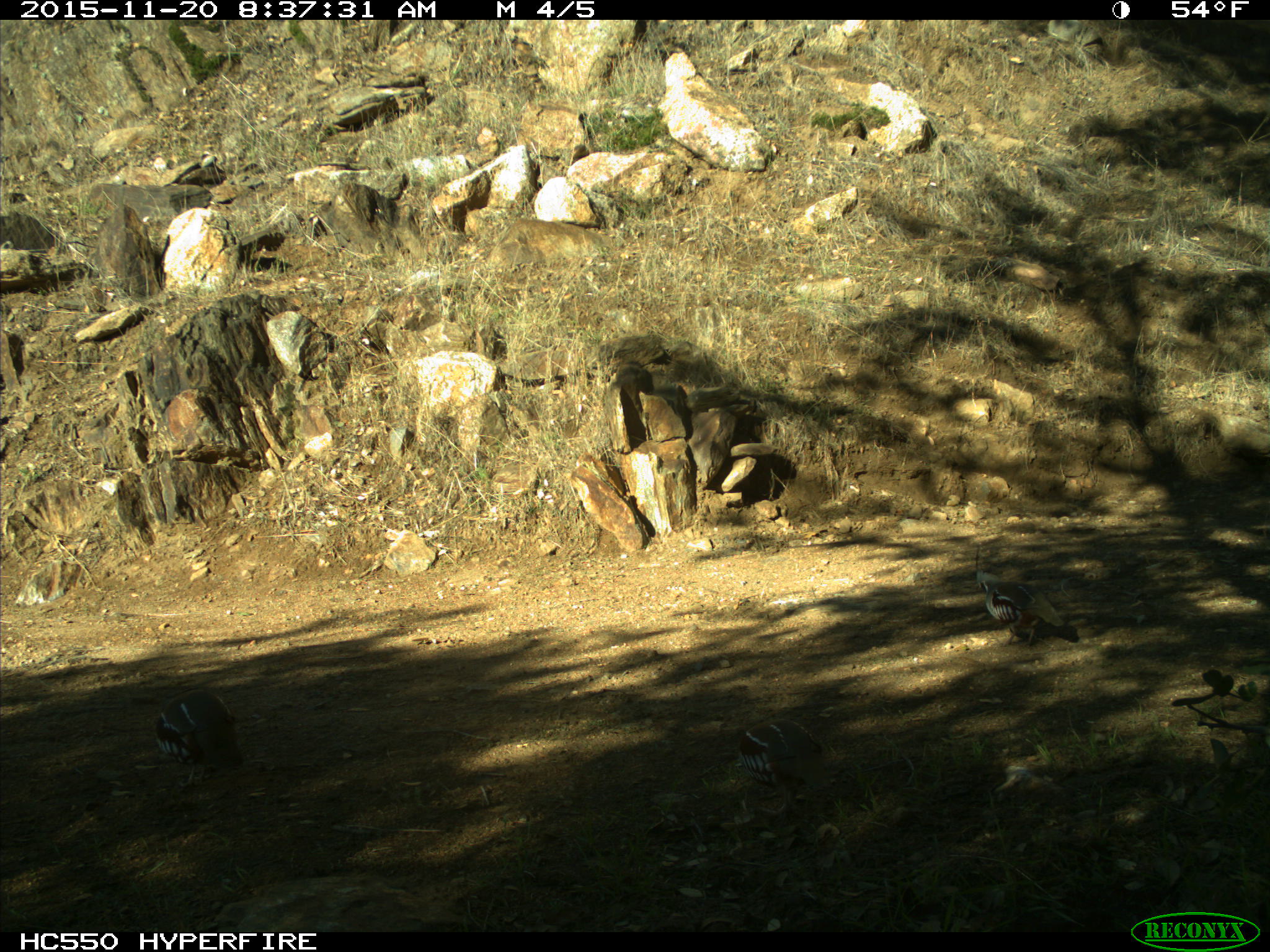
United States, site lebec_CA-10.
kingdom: Animalia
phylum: Chordata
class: Aves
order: Galliformes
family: Odontophoridae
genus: Callipepla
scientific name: Callipepla californica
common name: california quail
Callipepla californica (california quail).